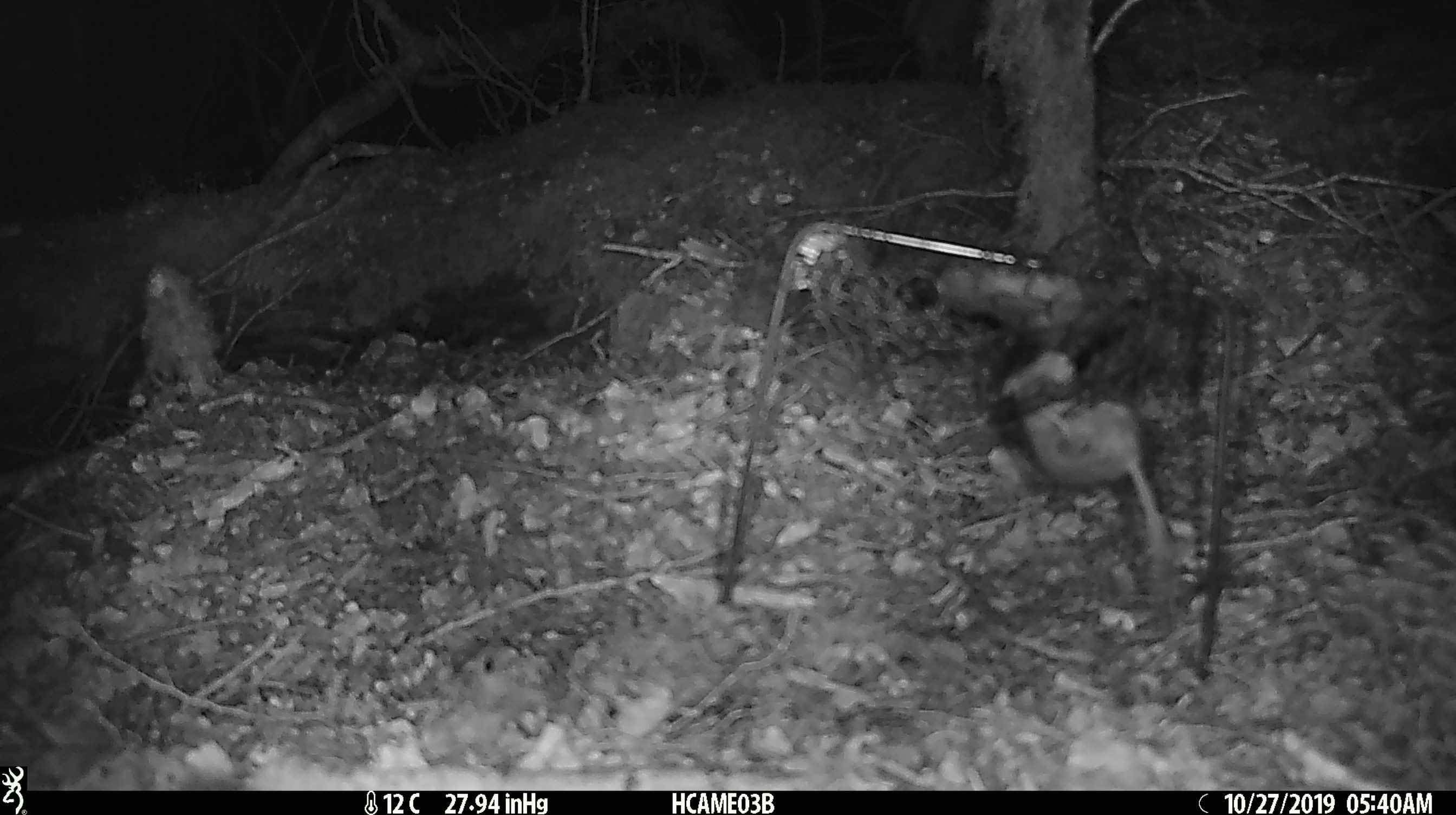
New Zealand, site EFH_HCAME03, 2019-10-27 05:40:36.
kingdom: Animalia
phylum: Chordata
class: Mammalia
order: Rodentia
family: Muridae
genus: Mus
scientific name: Mus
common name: mouse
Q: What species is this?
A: Mouse (Mus).